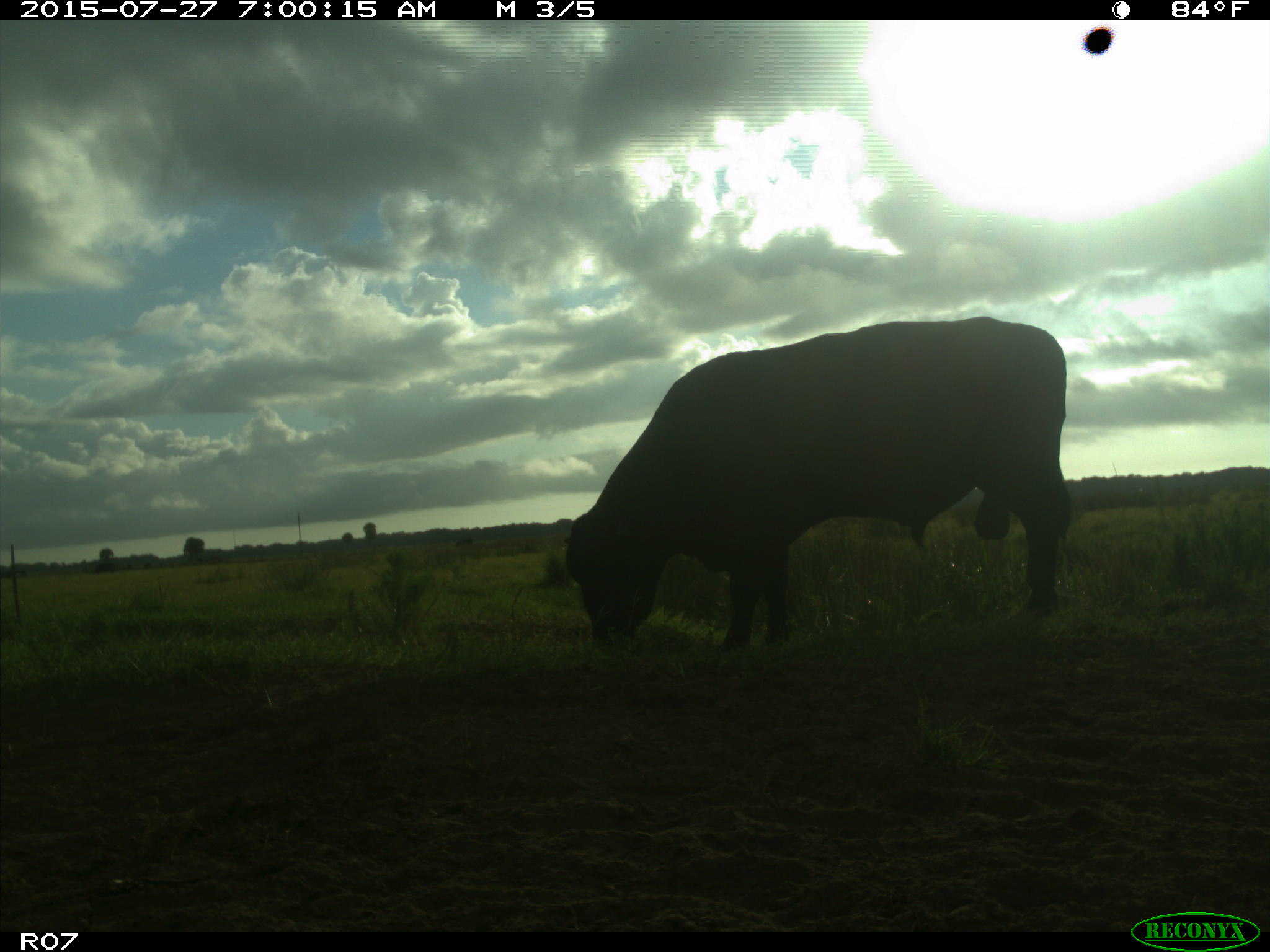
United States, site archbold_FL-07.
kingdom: Animalia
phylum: Chordata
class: Mammalia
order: Artiodactyla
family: Bovidae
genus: Bos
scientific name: Bos taurus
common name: domestic cow